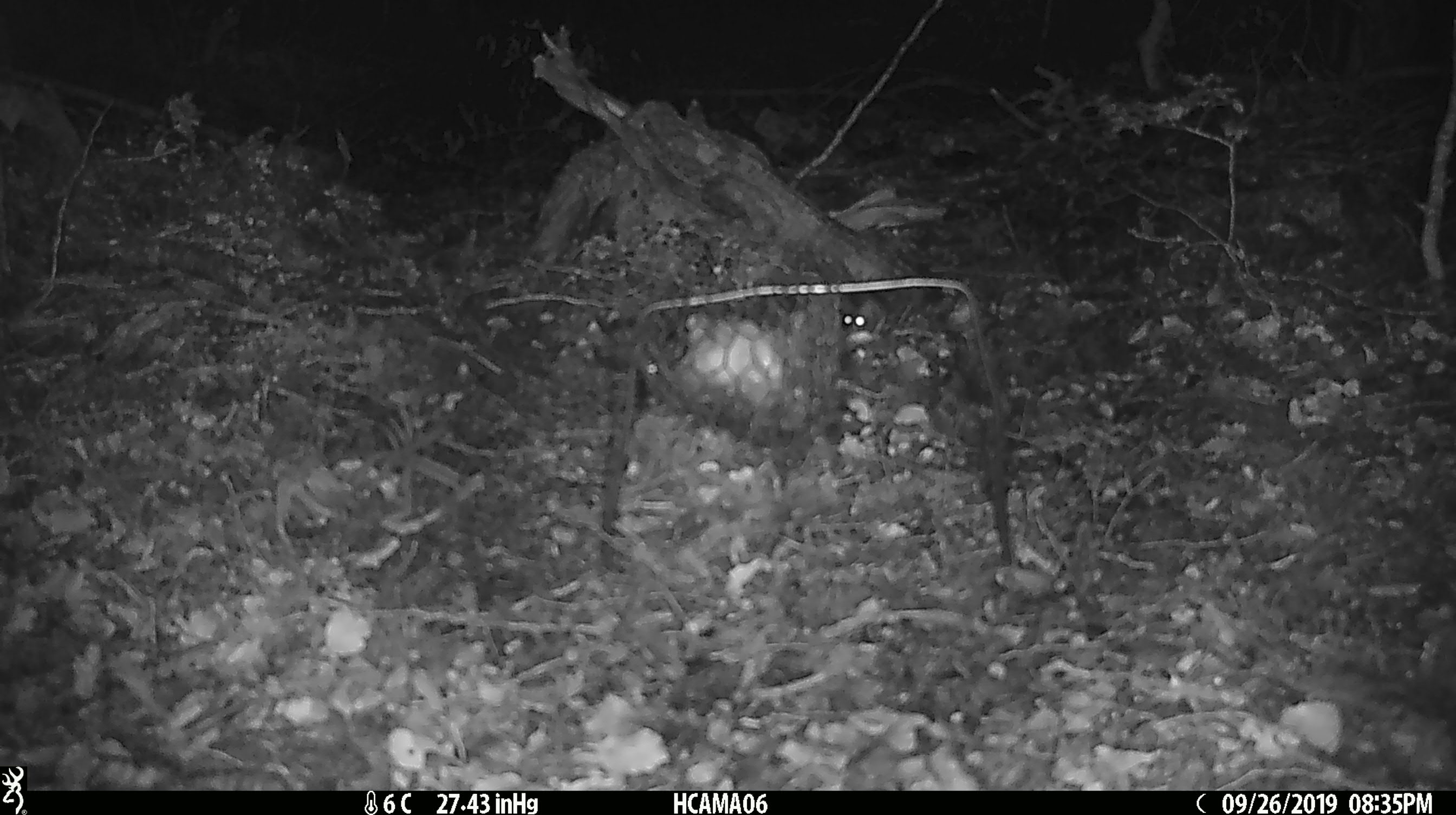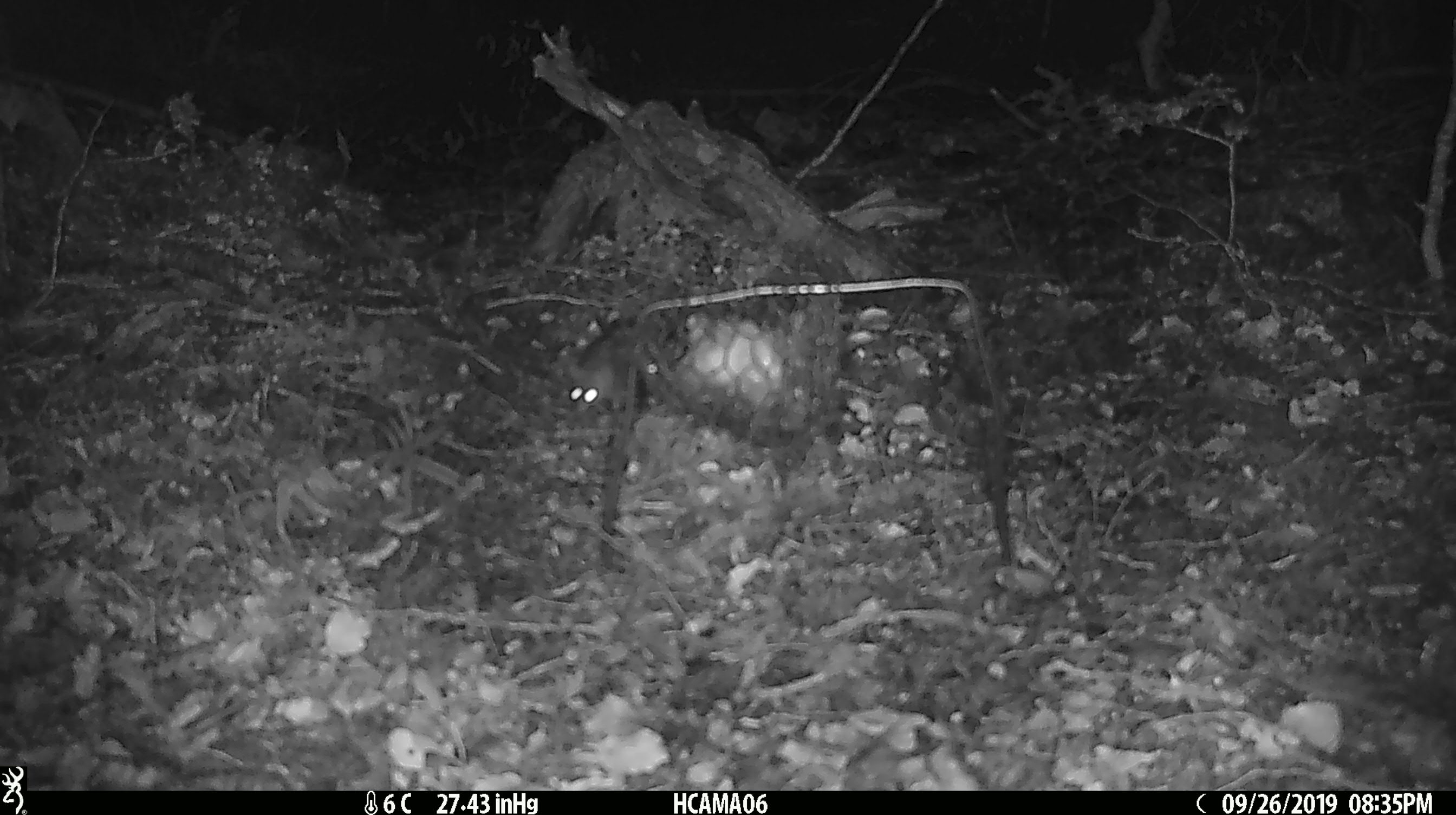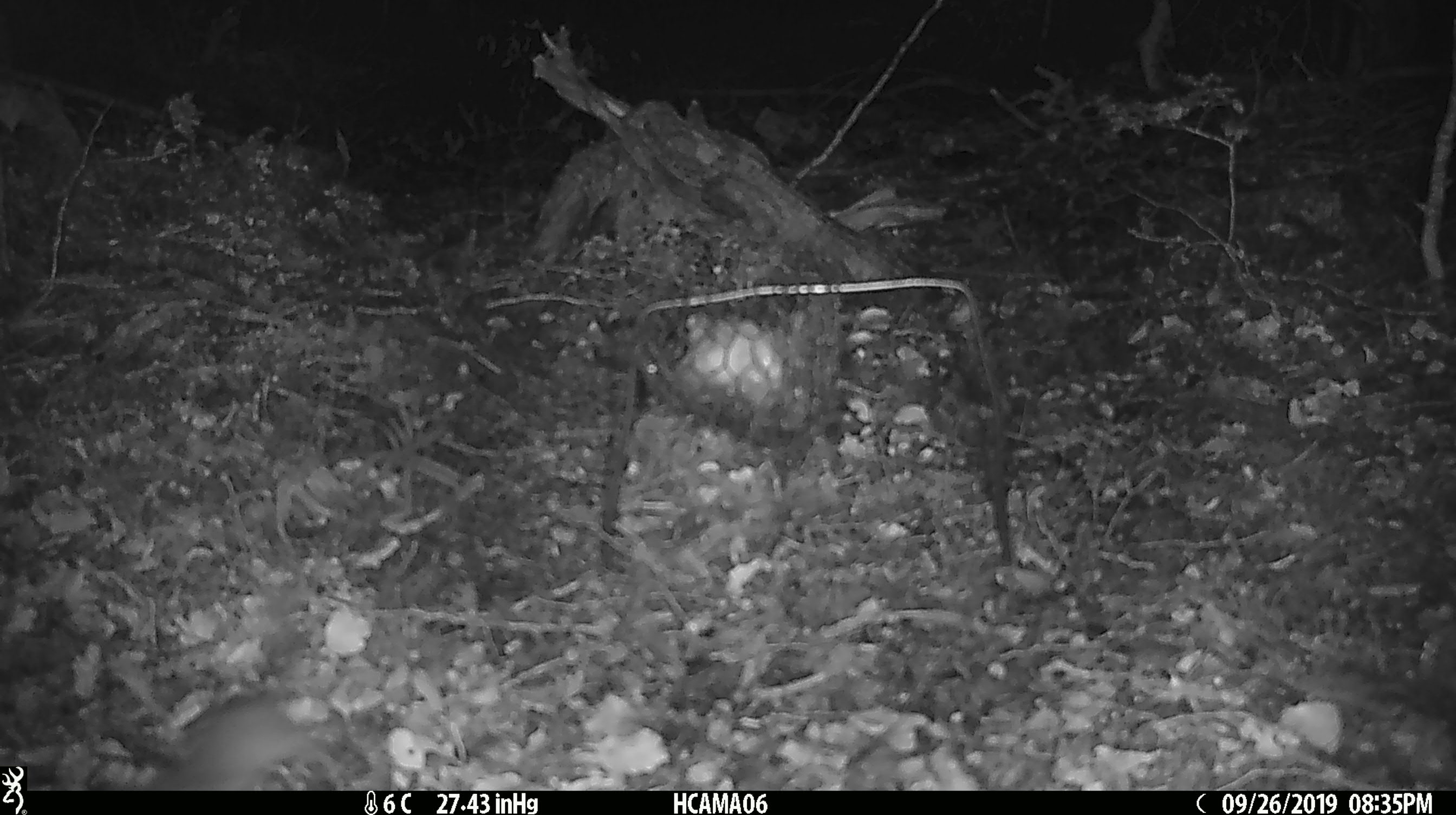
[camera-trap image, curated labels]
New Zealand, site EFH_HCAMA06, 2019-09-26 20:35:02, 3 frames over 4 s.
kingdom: Animalia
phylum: Chordata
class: Mammalia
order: Rodentia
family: Muridae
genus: Mus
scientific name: Mus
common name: mouse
Mouse (Mus).